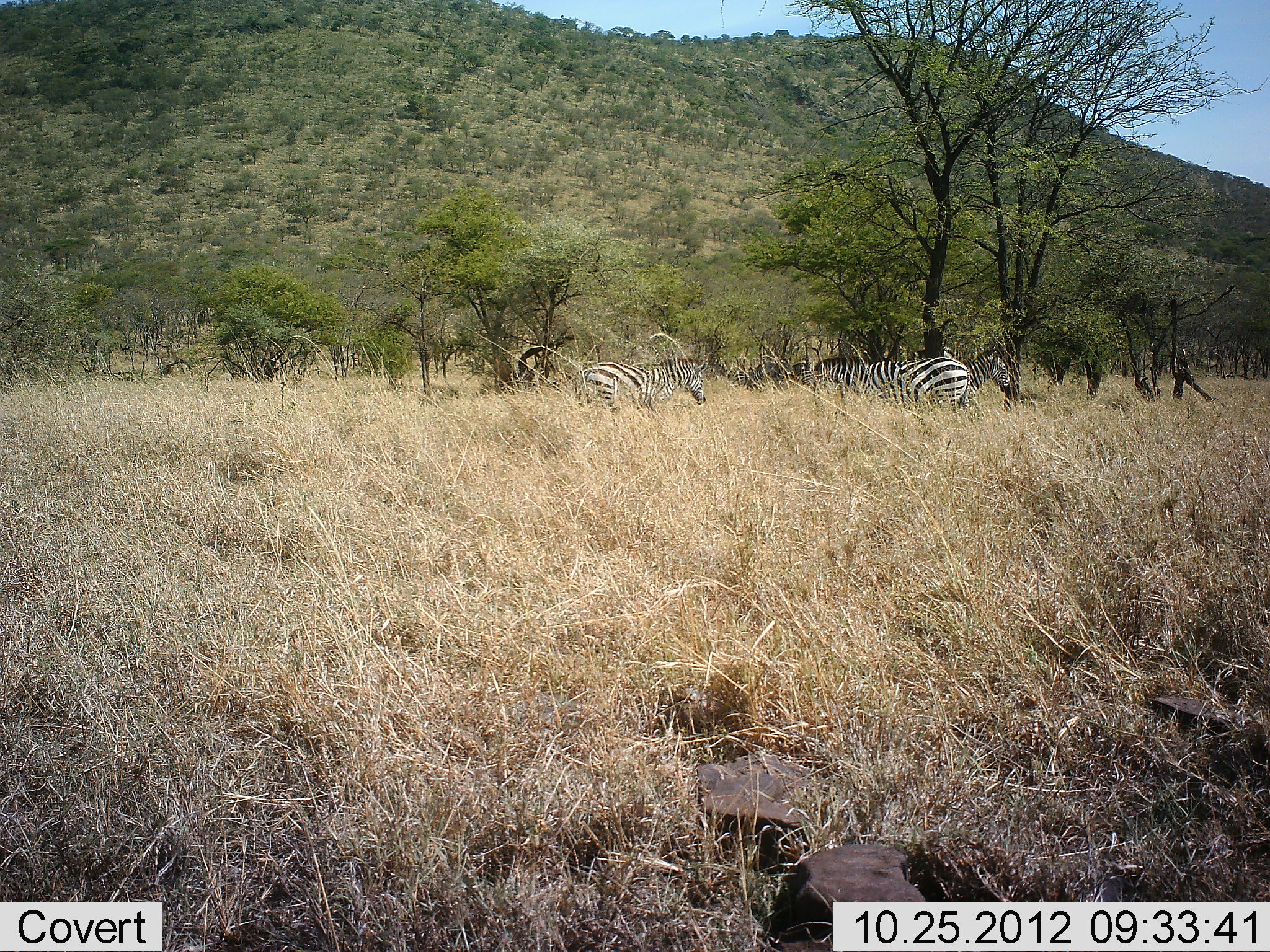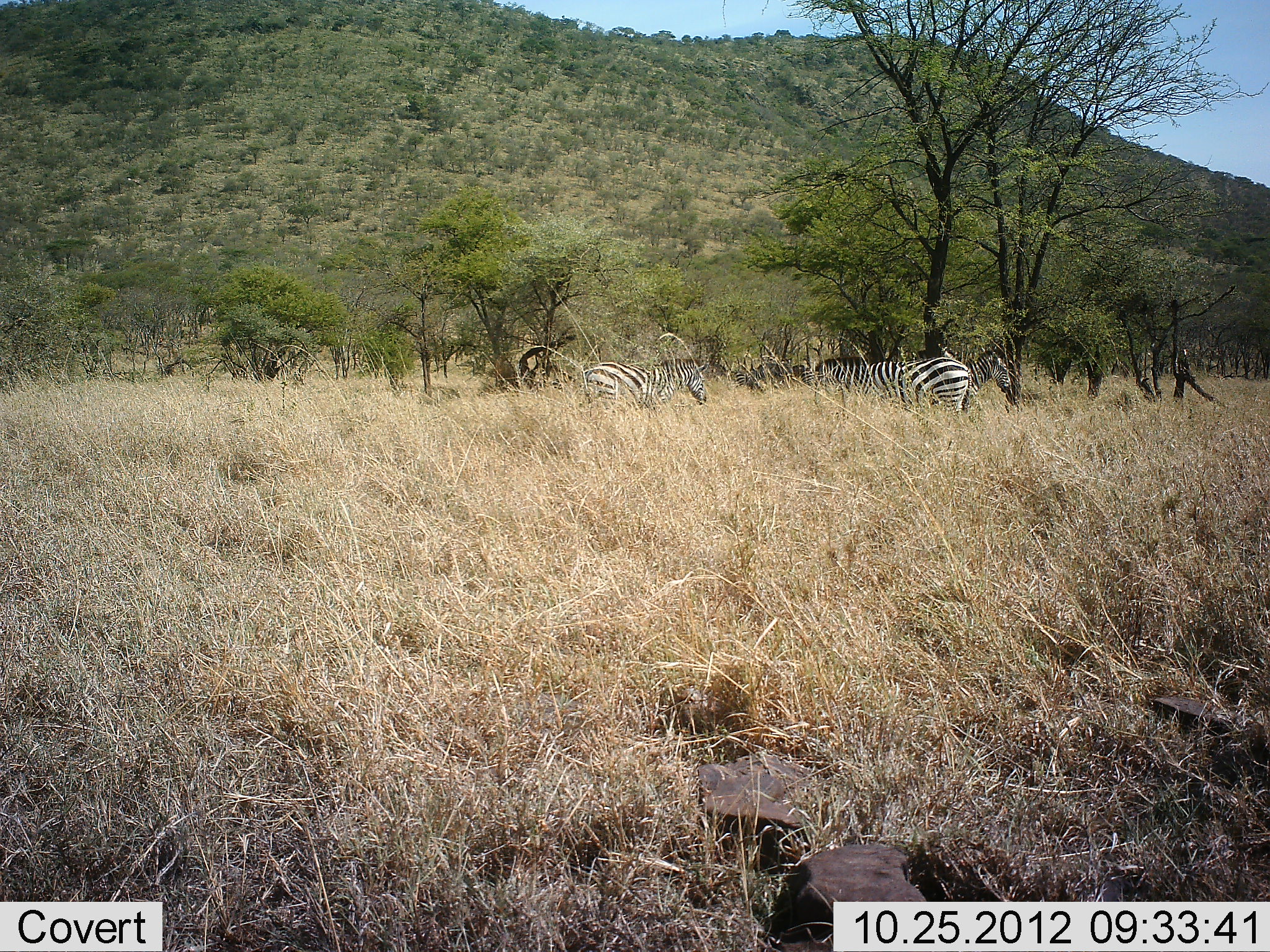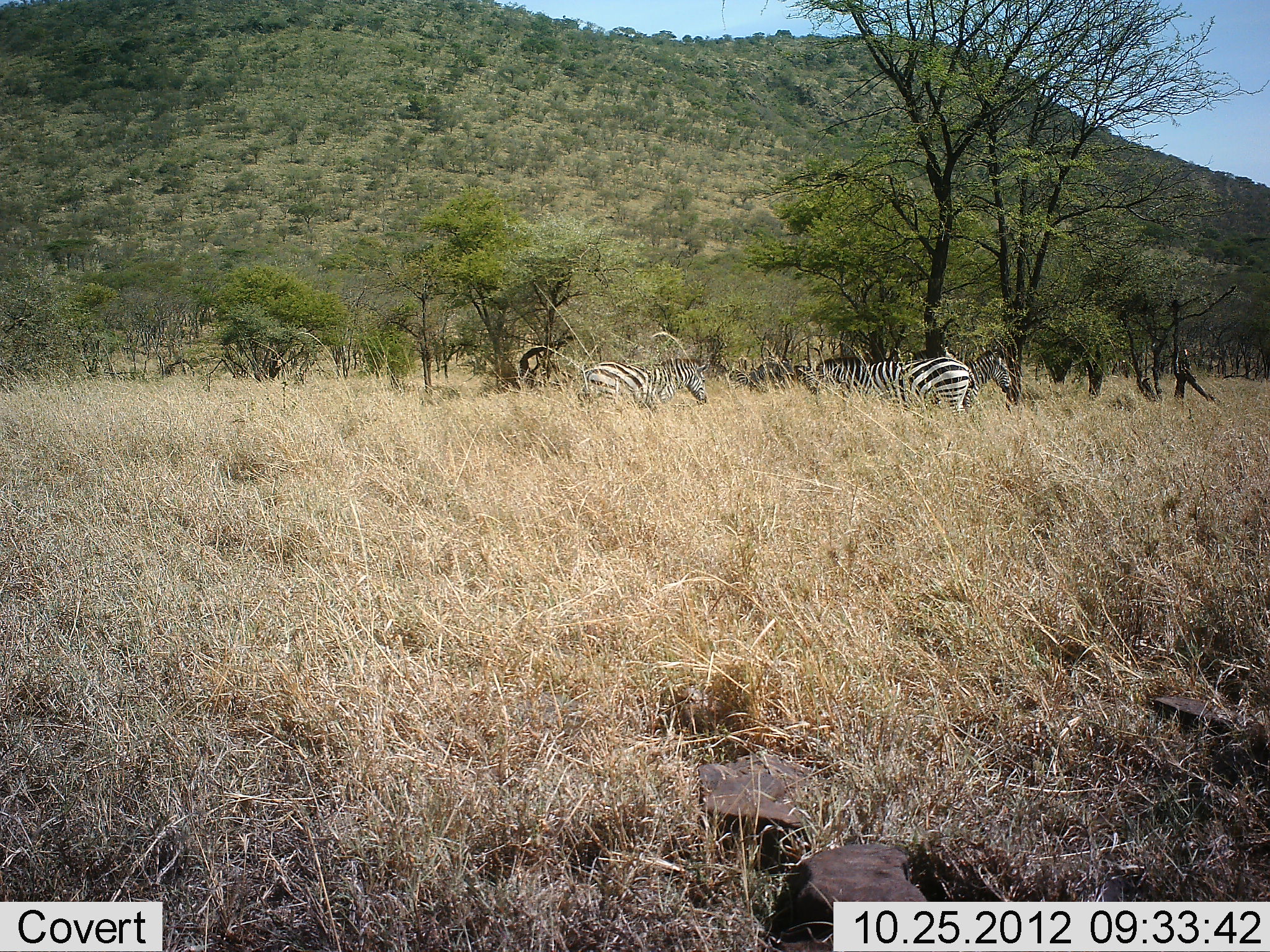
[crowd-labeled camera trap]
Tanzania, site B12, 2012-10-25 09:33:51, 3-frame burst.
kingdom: Animalia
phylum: Chordata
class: Mammalia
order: Perissodactyla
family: Equidae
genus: Equus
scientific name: Equus quagga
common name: plains zebra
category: zebra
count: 3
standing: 100%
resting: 0%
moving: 0%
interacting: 0%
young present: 0%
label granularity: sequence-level